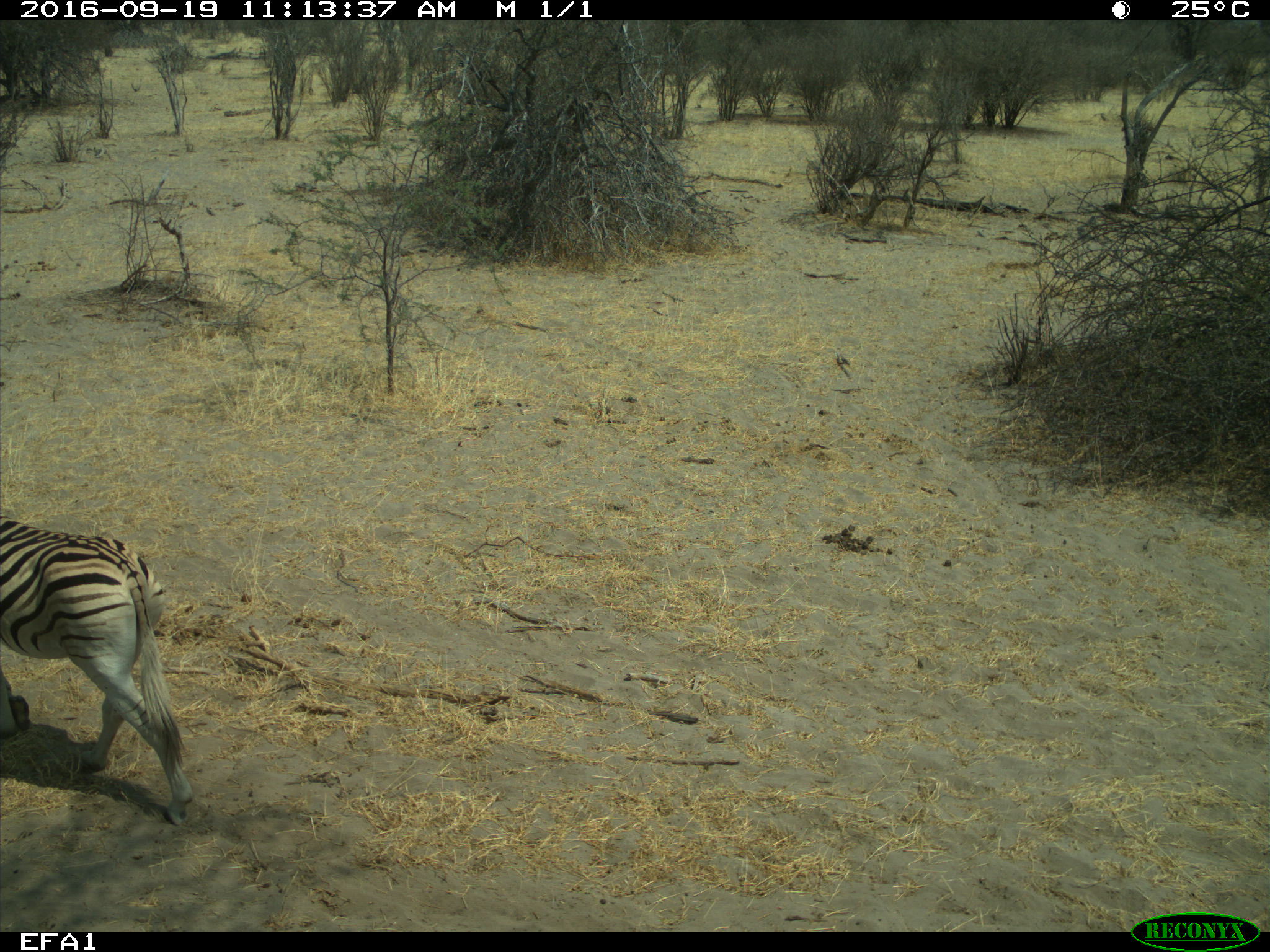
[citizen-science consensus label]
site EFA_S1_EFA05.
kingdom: Animalia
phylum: Chordata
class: Mammalia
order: Perissodactyla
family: Equidae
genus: Equus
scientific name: Equus quagga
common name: plains zebra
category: zebraplains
Zebraplains (plains zebra) (Equus quagga), count 1. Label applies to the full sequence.